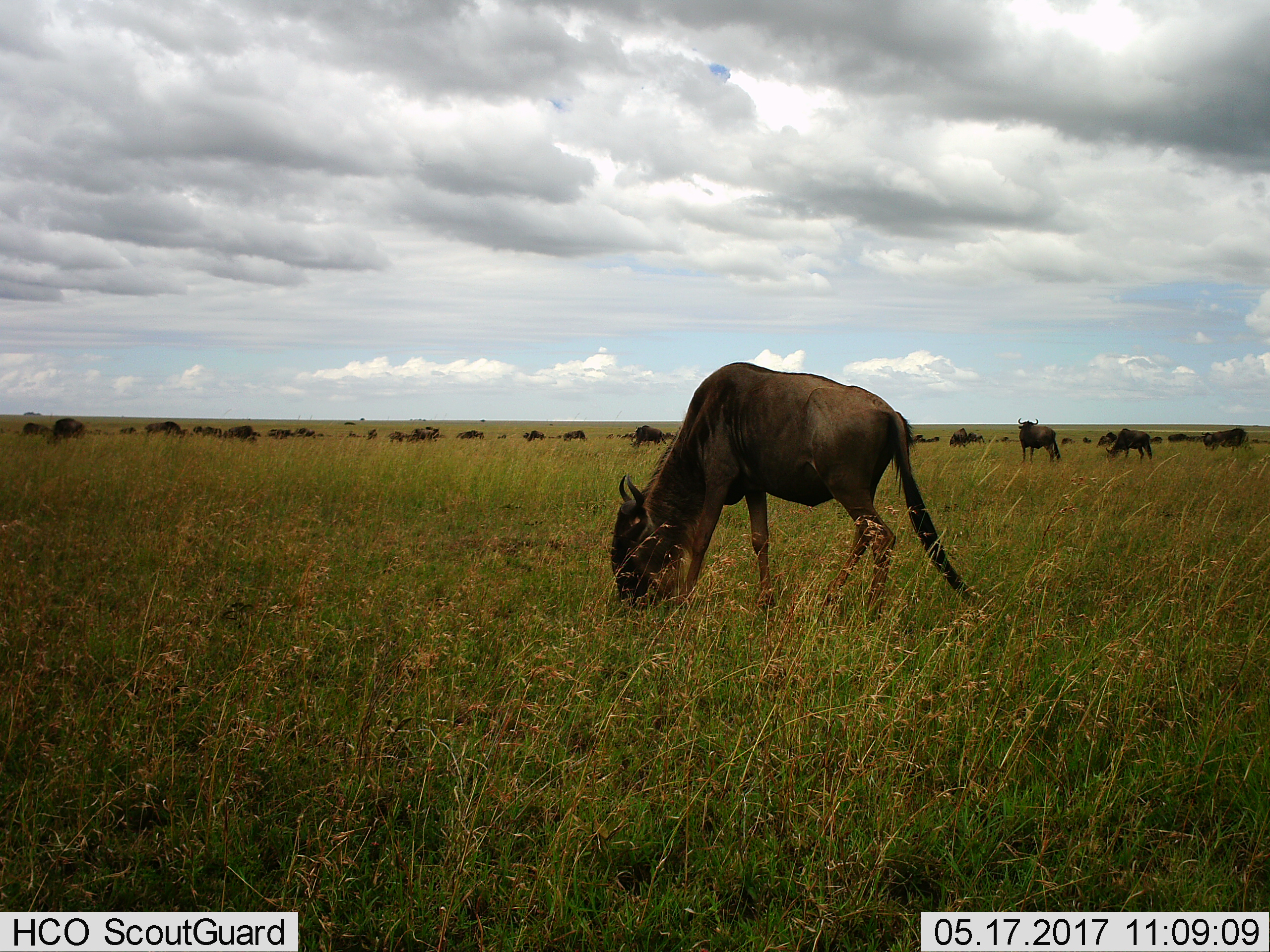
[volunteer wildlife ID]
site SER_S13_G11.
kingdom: Animalia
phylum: Chordata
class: Mammalia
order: Artiodactyla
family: Bovidae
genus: Connochaetes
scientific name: Connochaetes taurinus taurinus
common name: blue wildebeest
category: wildebeestblue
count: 11-50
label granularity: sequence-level